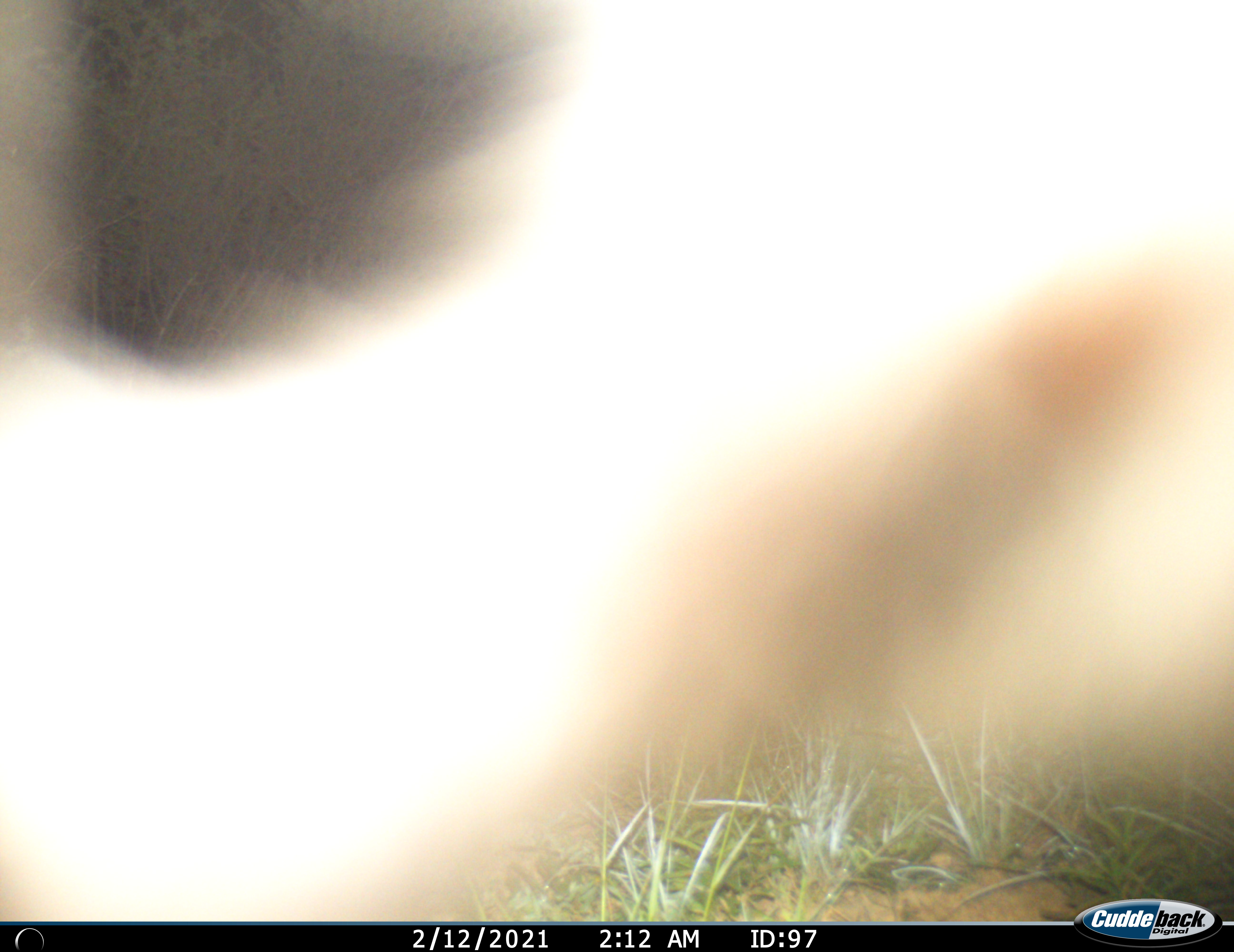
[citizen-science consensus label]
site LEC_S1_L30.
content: unidentified animal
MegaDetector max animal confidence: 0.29